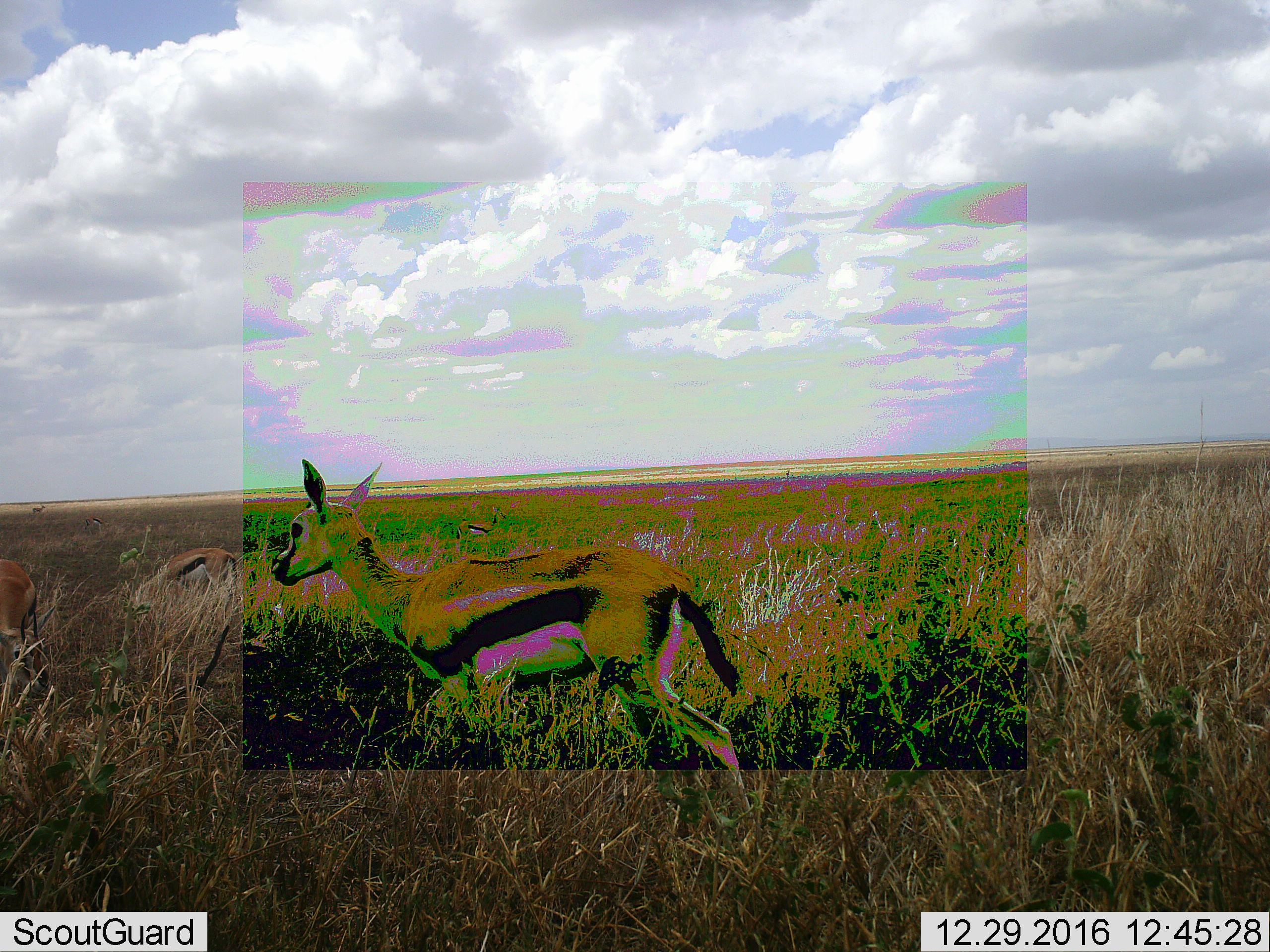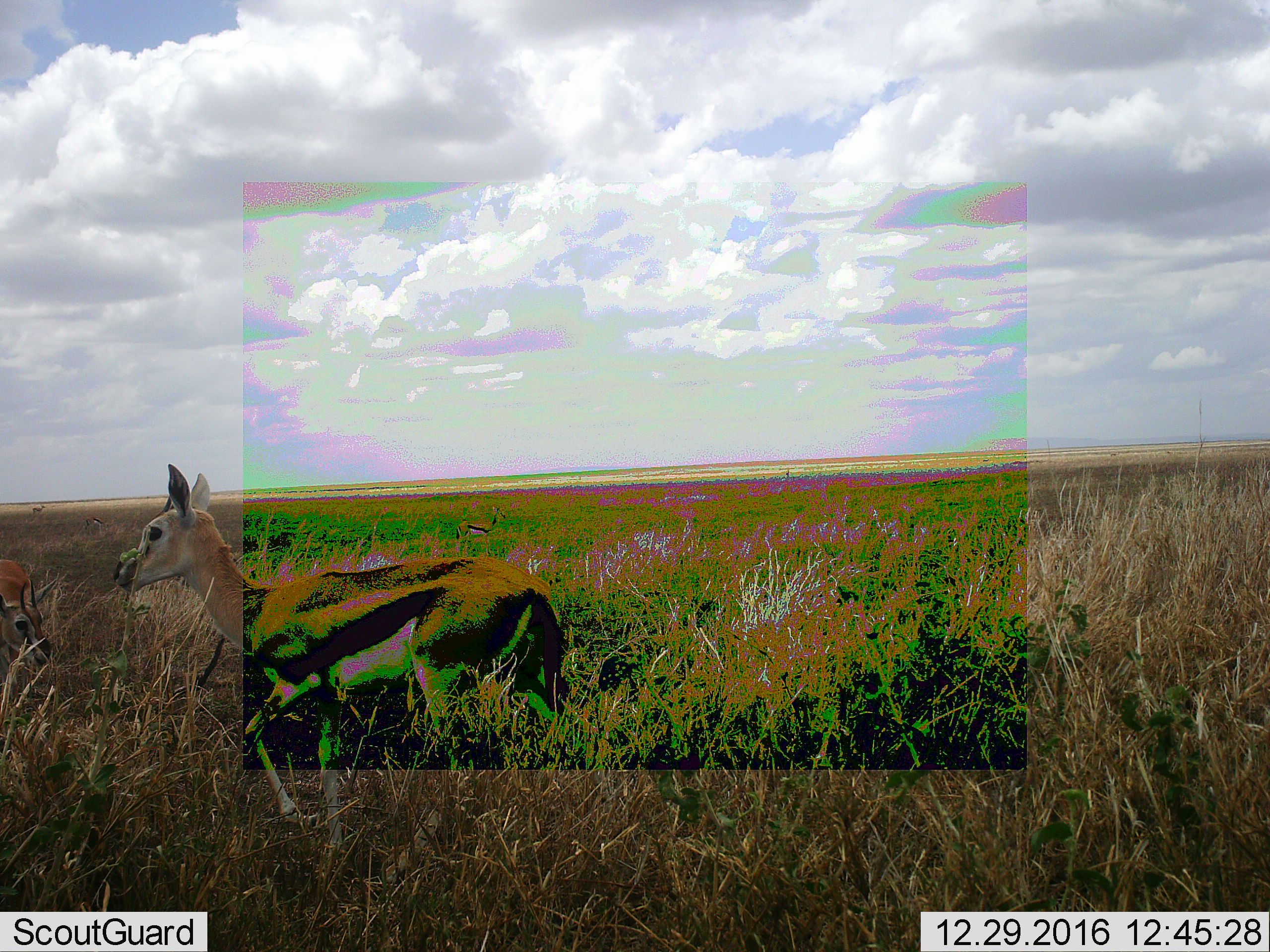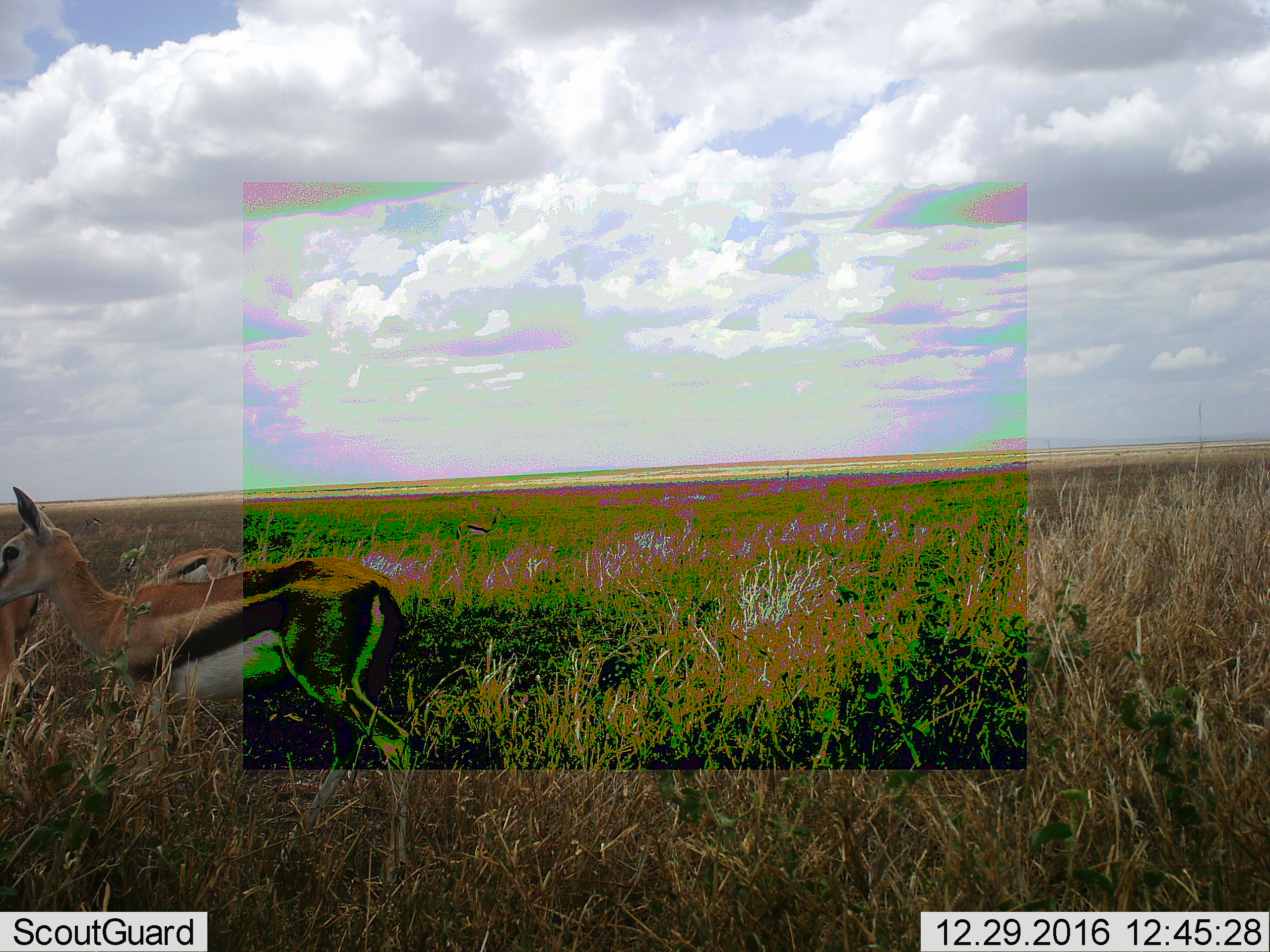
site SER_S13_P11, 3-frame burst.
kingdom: Animalia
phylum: Chordata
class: Mammalia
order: Artiodactyla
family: Bovidae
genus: Eudorcas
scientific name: Eudorcas thomsonii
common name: thomson's gazelle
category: gazellethomsons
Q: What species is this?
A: Gazellethomsons (thomson's gazelle) (Eudorcas thomsonii).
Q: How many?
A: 3.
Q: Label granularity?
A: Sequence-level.